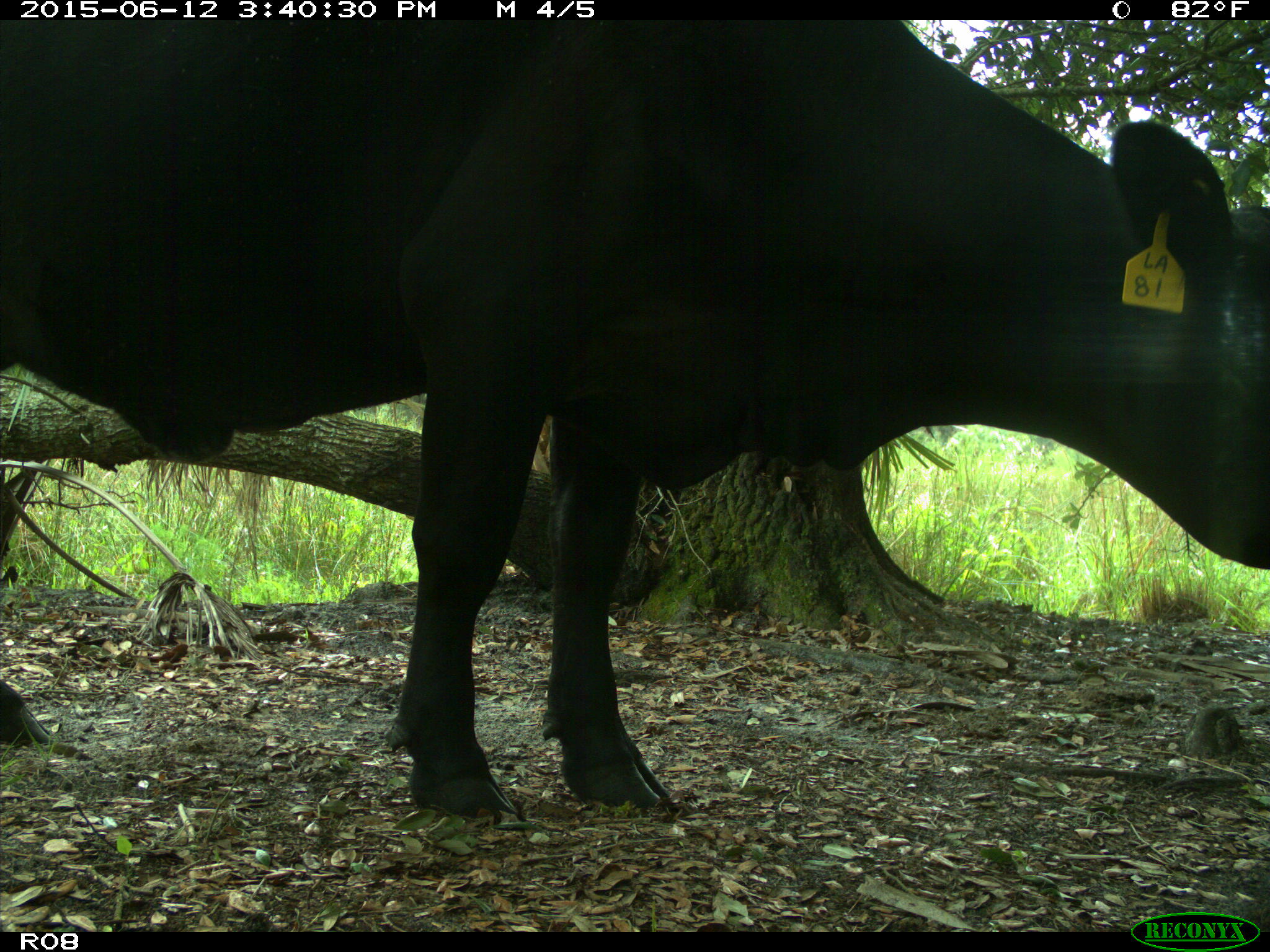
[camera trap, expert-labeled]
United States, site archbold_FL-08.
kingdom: Animalia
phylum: Chordata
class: Mammalia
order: Artiodactyla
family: Bovidae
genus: Bos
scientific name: Bos taurus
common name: domestic cow